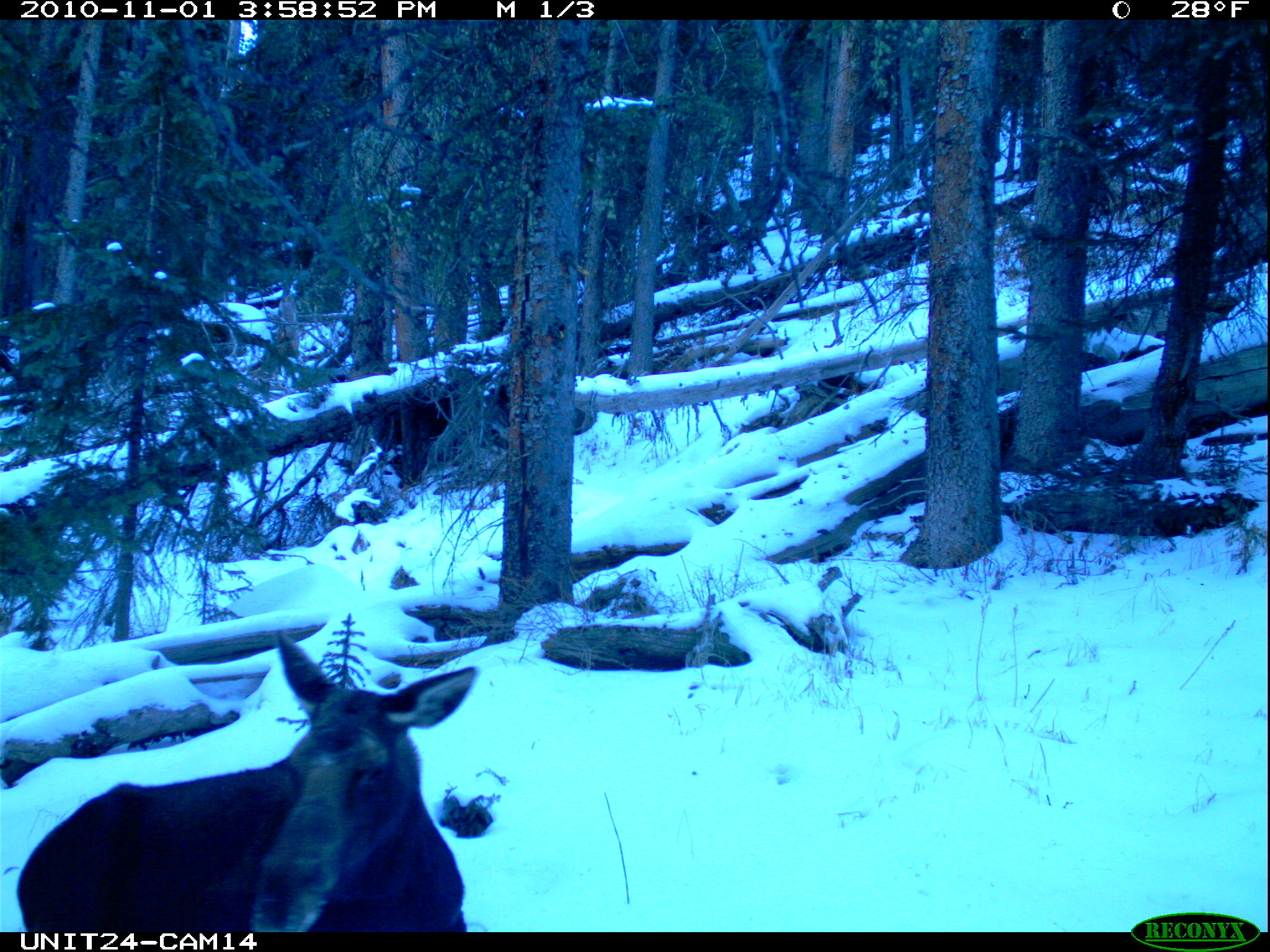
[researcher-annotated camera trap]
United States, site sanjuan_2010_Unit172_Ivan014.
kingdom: Animalia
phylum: Chordata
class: Mammalia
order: Artiodactyla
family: Cervidae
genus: Alces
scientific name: Alces alces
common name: moose